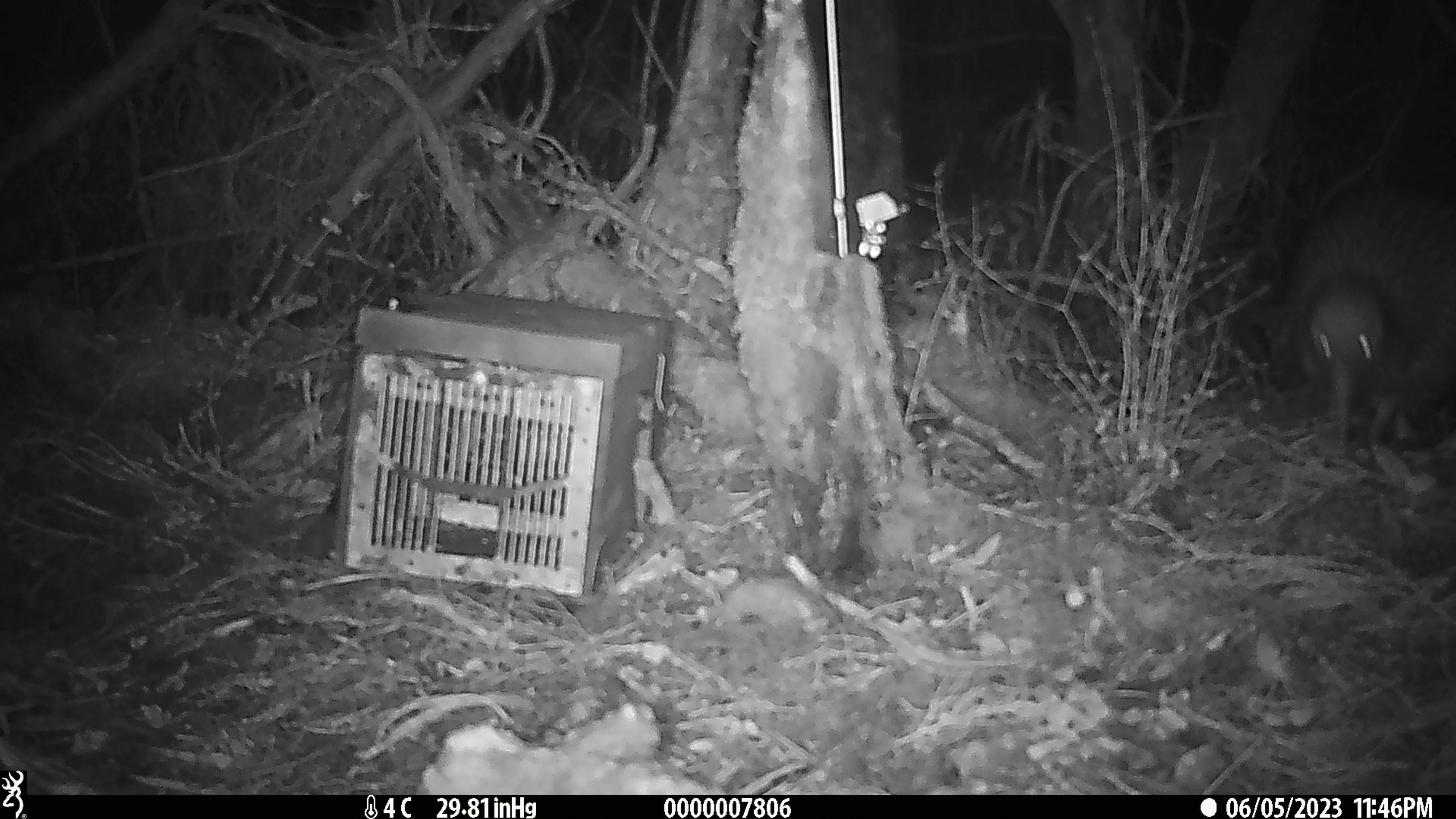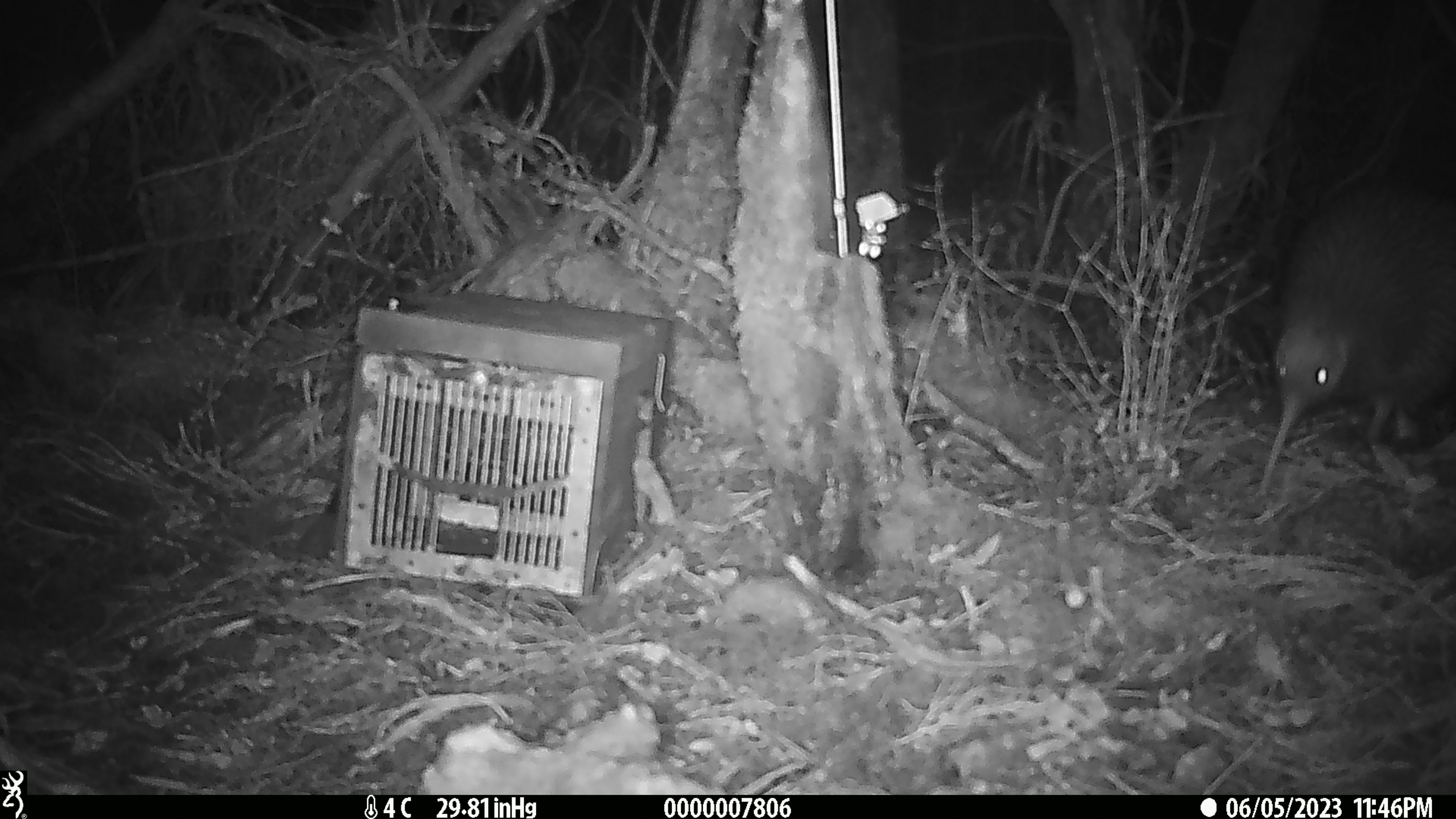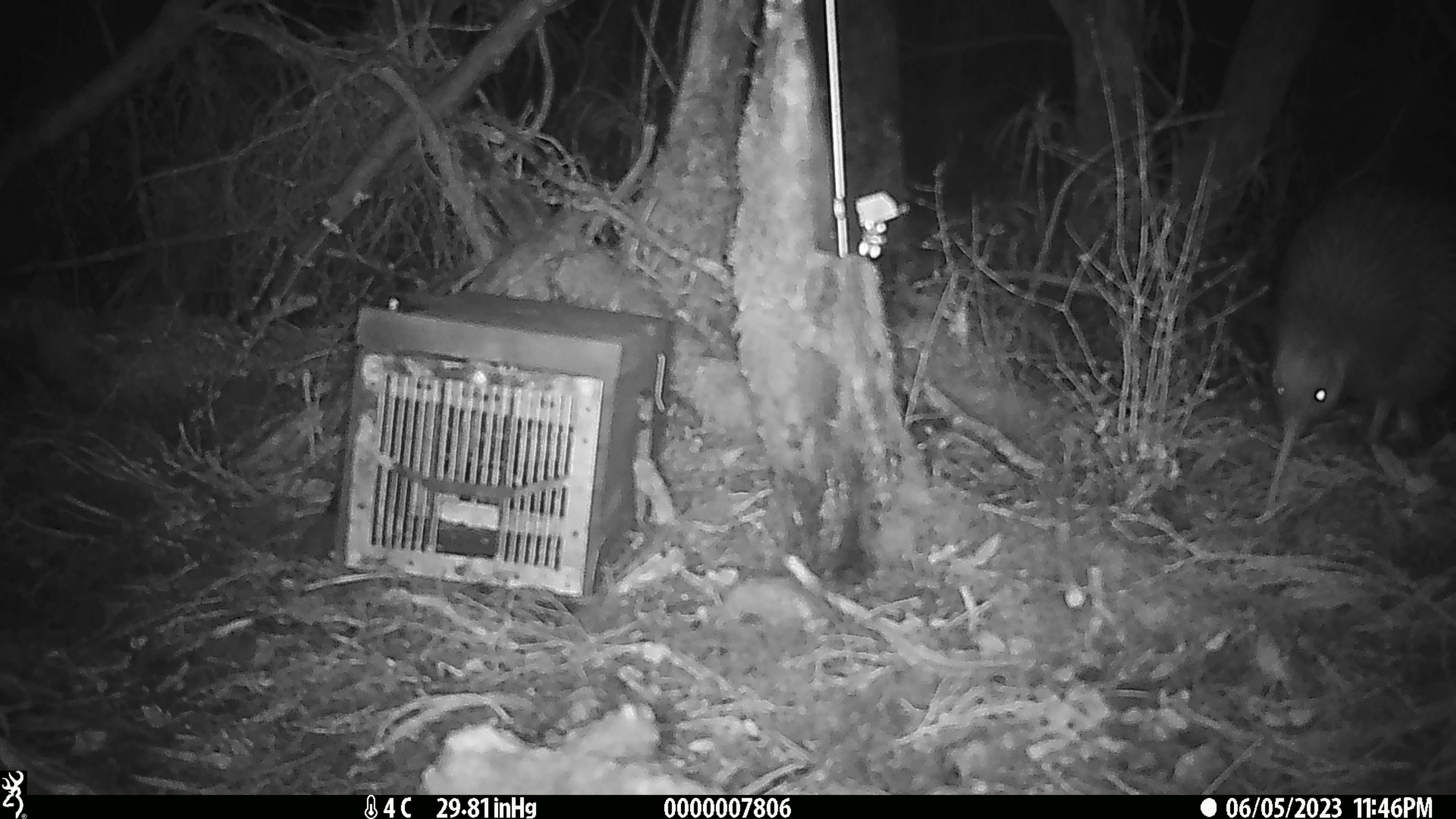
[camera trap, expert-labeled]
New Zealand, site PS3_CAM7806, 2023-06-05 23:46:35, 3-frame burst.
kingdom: Animalia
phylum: Chordata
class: Aves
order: Apterygiformes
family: Apterygidae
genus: Apteryx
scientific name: Apteryx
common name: kiwi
Kiwi (Apteryx).